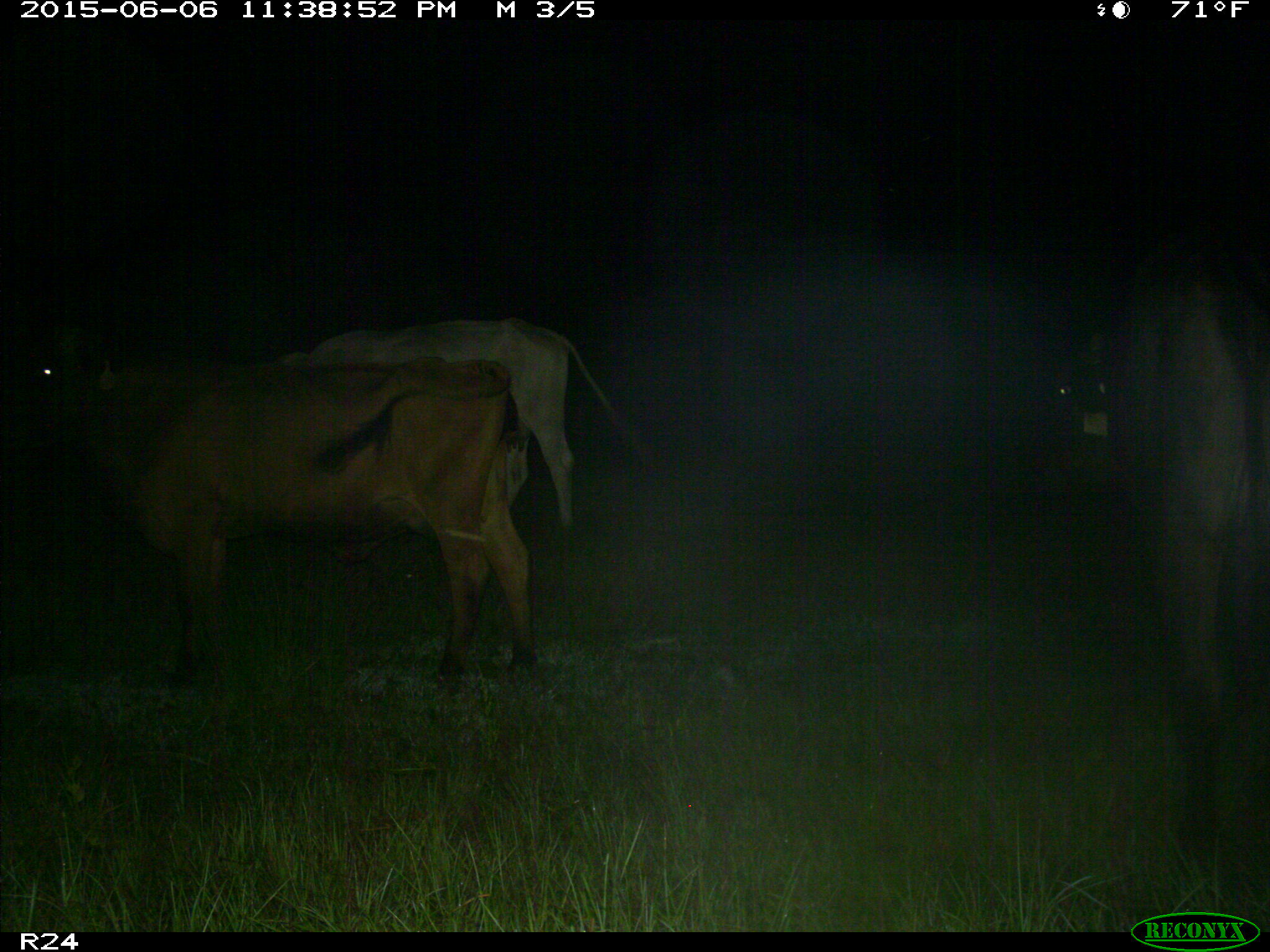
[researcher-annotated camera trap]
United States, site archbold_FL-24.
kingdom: Animalia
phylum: Chordata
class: Mammalia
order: Artiodactyla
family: Bovidae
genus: Bos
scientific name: Bos taurus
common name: domestic cow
Bos taurus (domestic cow).